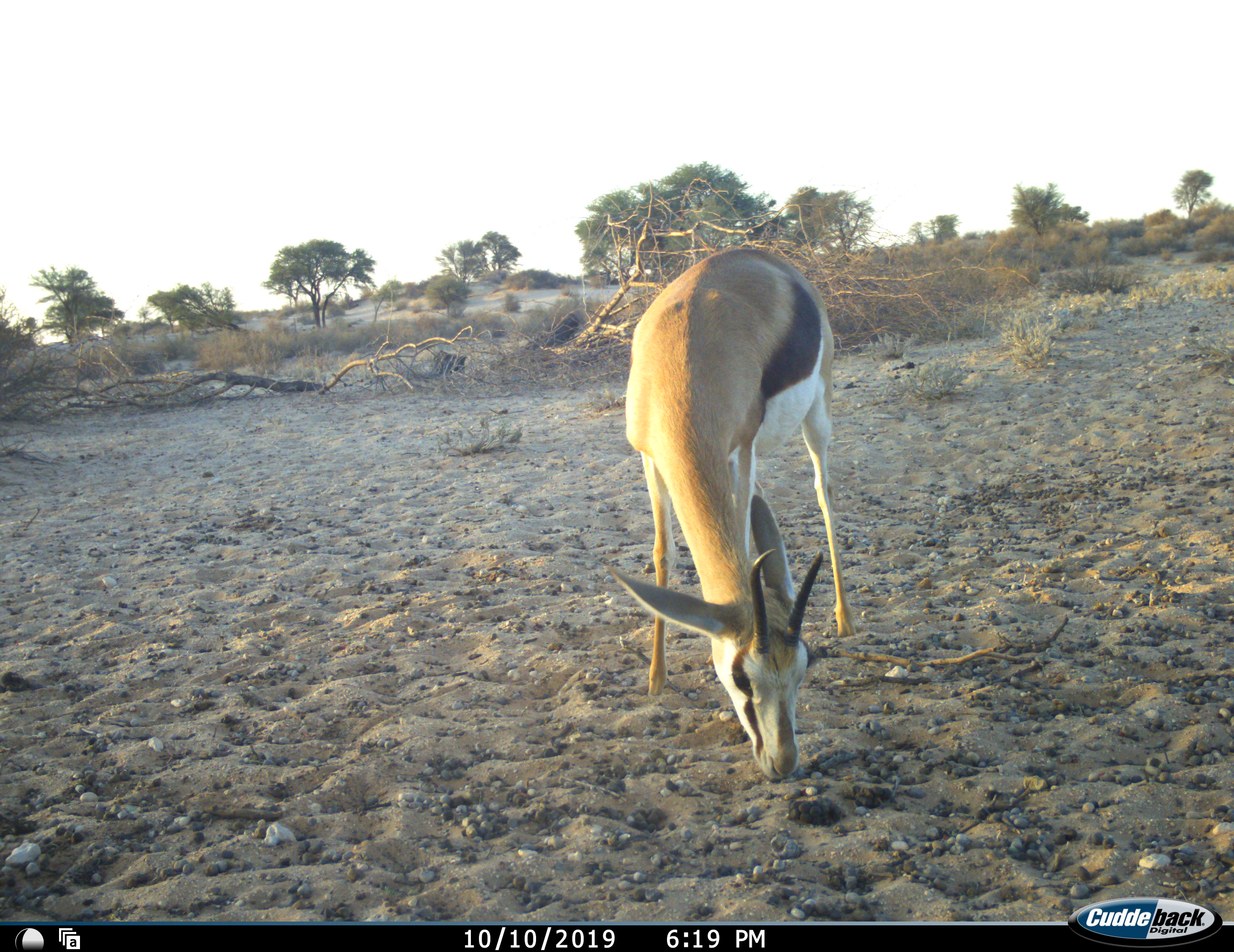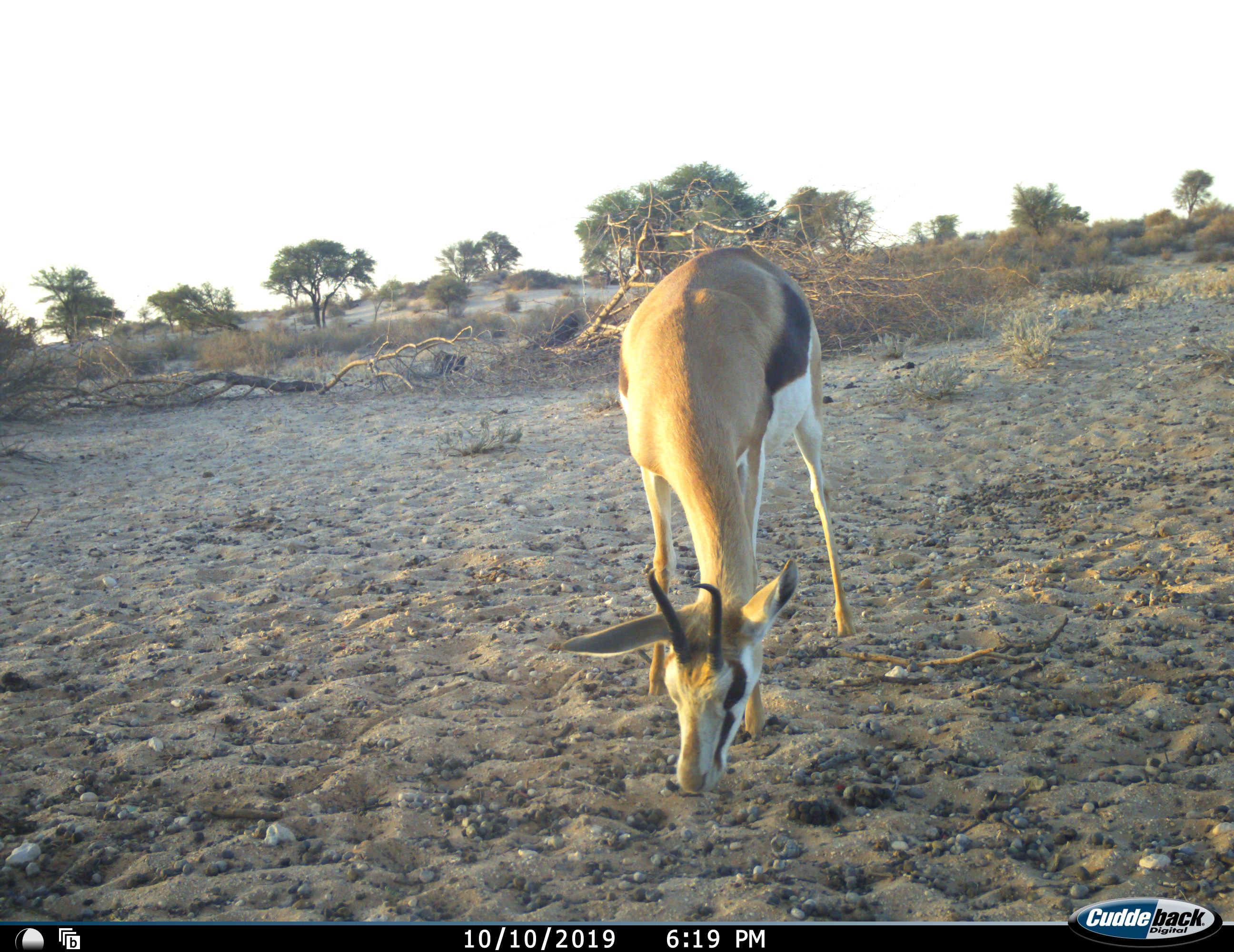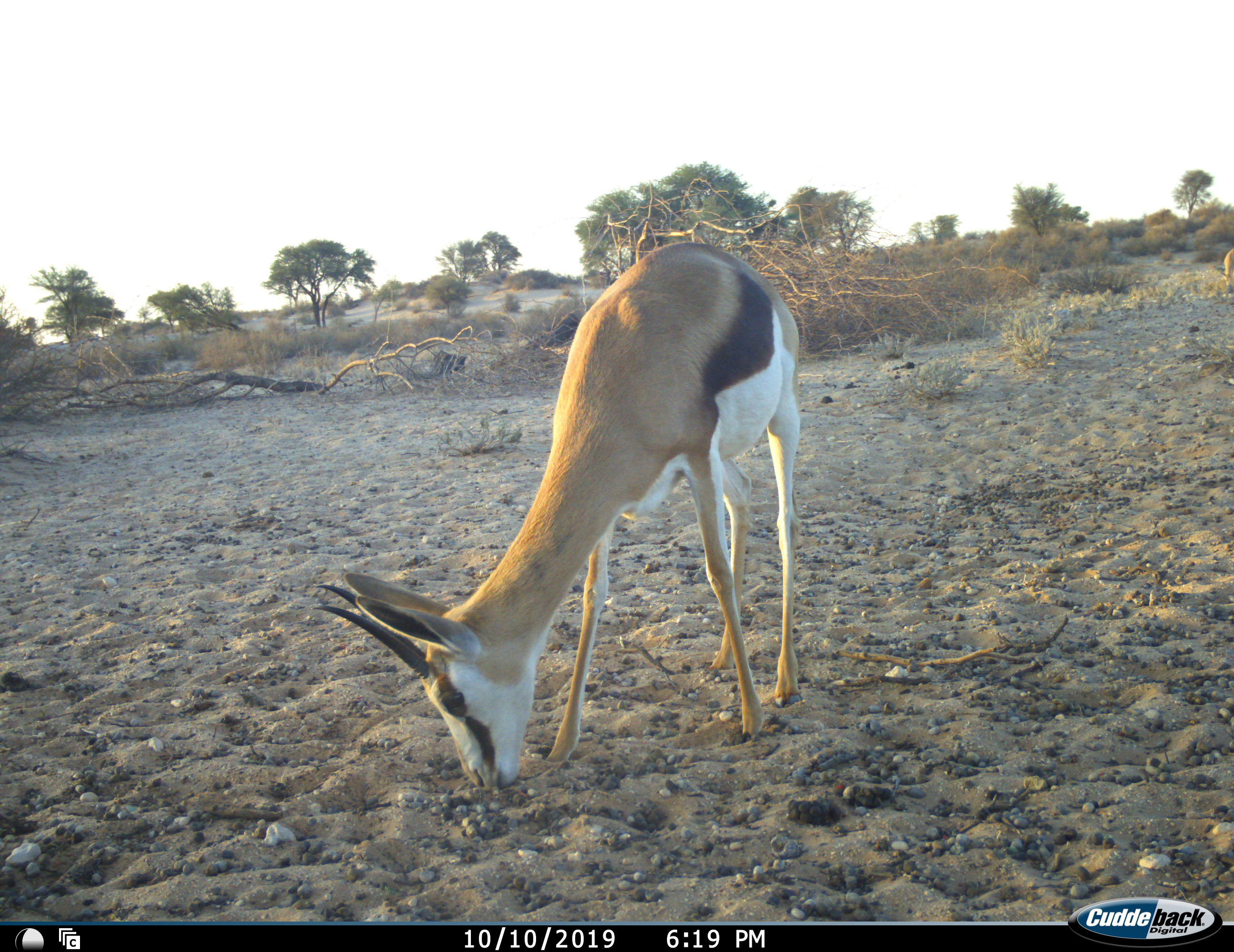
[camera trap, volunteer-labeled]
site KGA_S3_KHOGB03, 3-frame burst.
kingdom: Animalia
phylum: Chordata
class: Mammalia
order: Artiodactyla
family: Bovidae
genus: Antidorcas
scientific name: Antidorcas marsupialis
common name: springbok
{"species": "springbok (Antidorcas marsupialis)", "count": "1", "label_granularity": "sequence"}